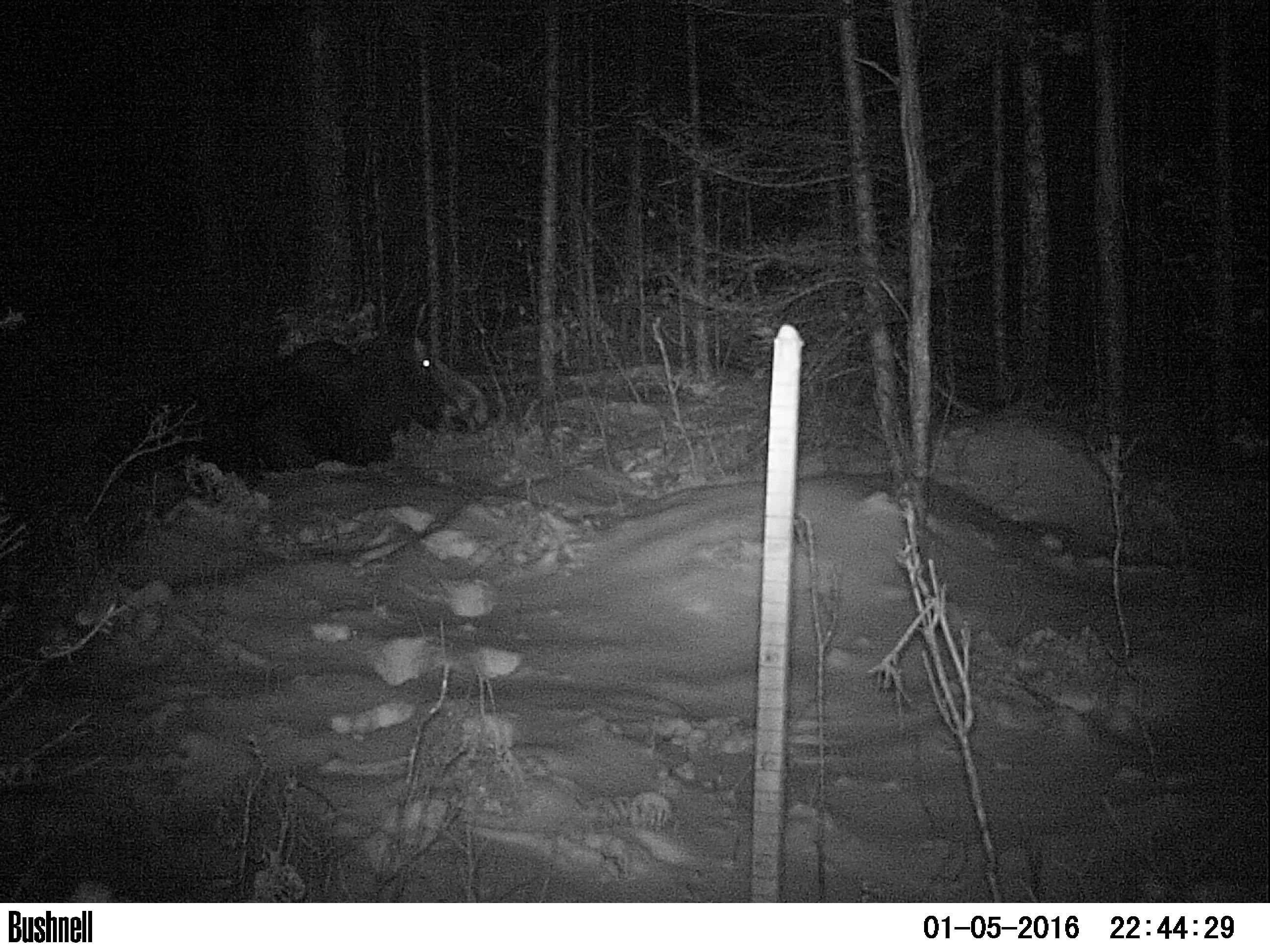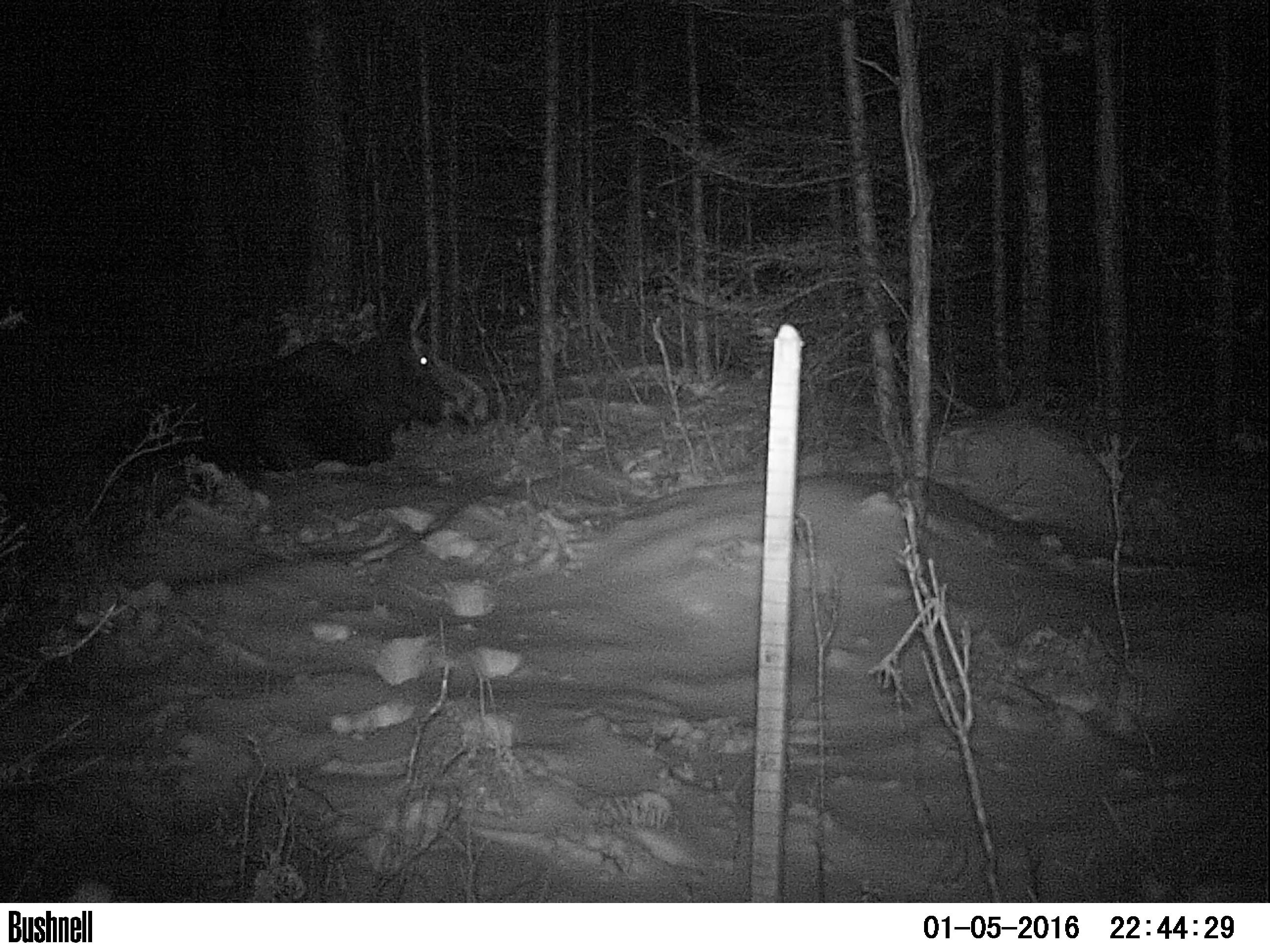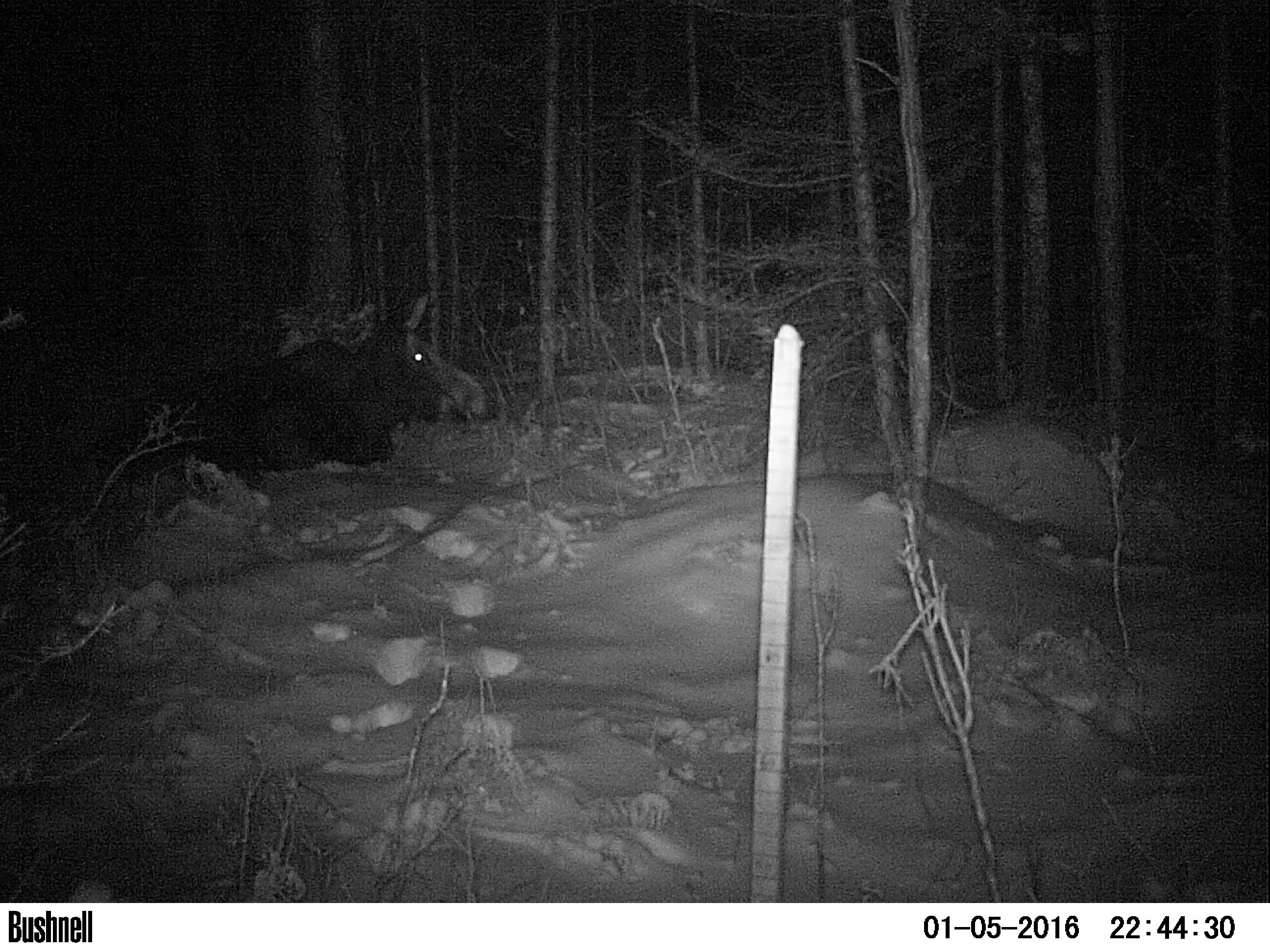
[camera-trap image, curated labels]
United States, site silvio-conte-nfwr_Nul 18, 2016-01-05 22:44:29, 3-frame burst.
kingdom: Animalia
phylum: Chordata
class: Mammalia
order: Artiodactyla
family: Cervidae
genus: Alces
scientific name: Alces alces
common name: moose